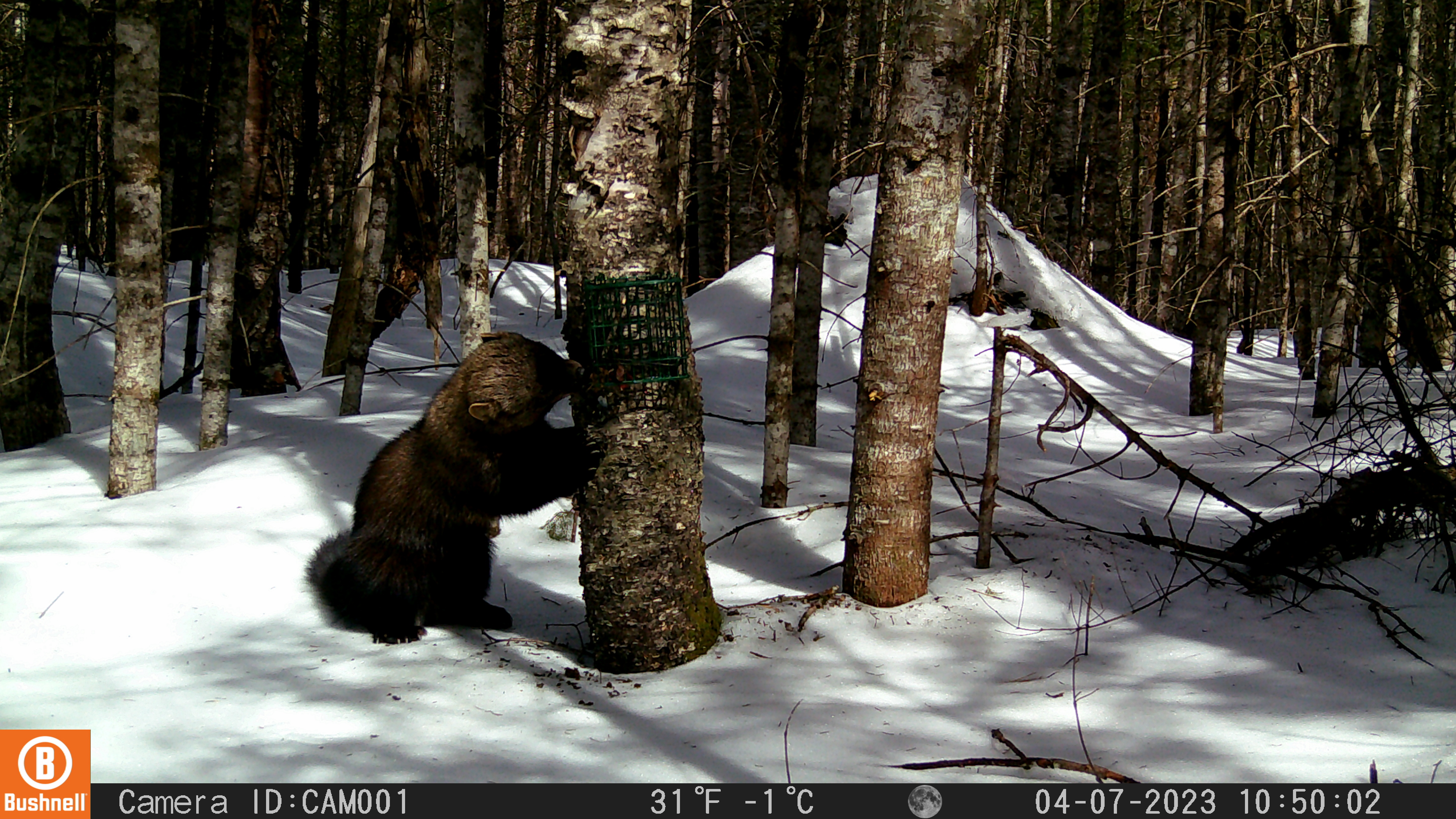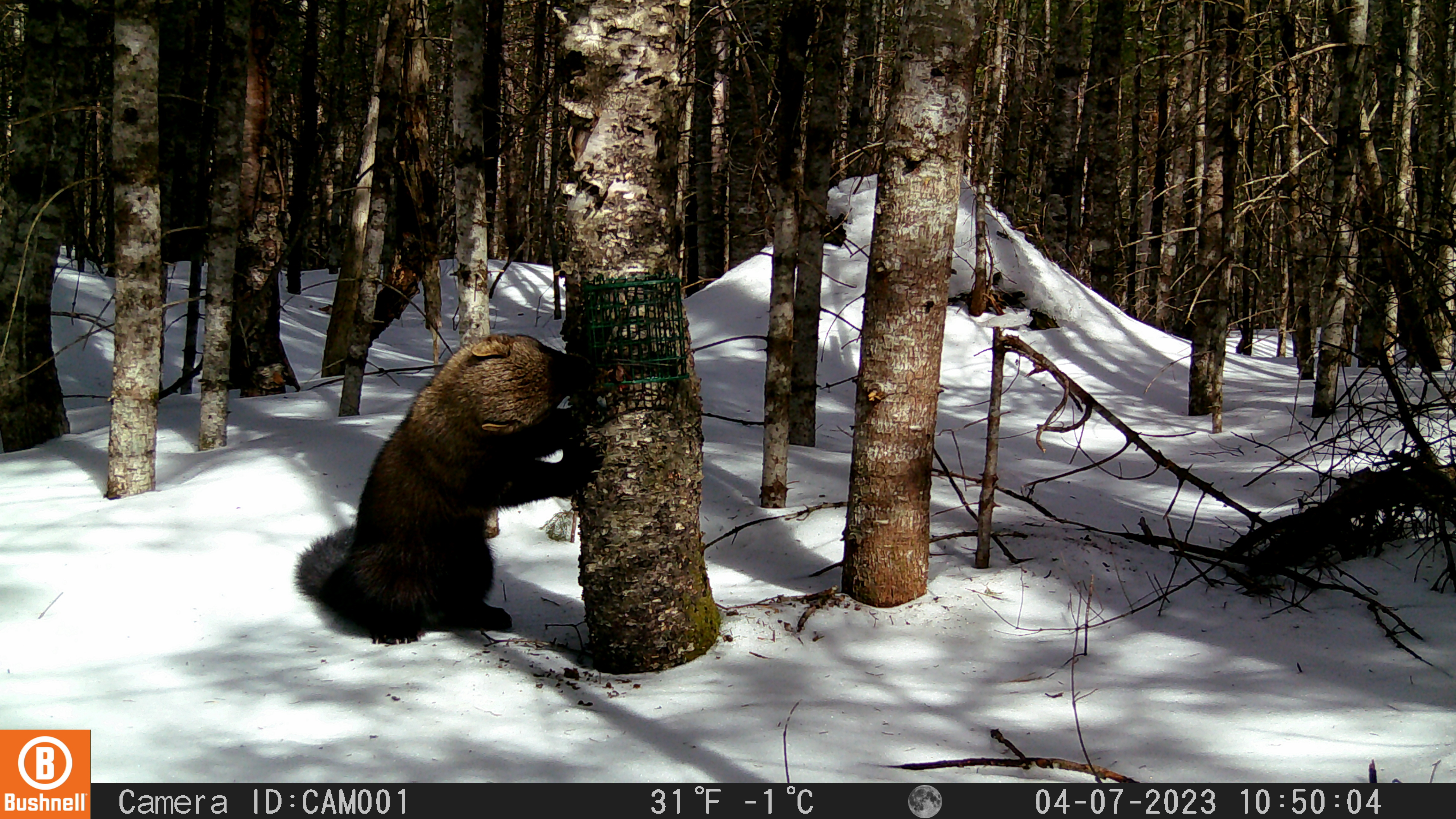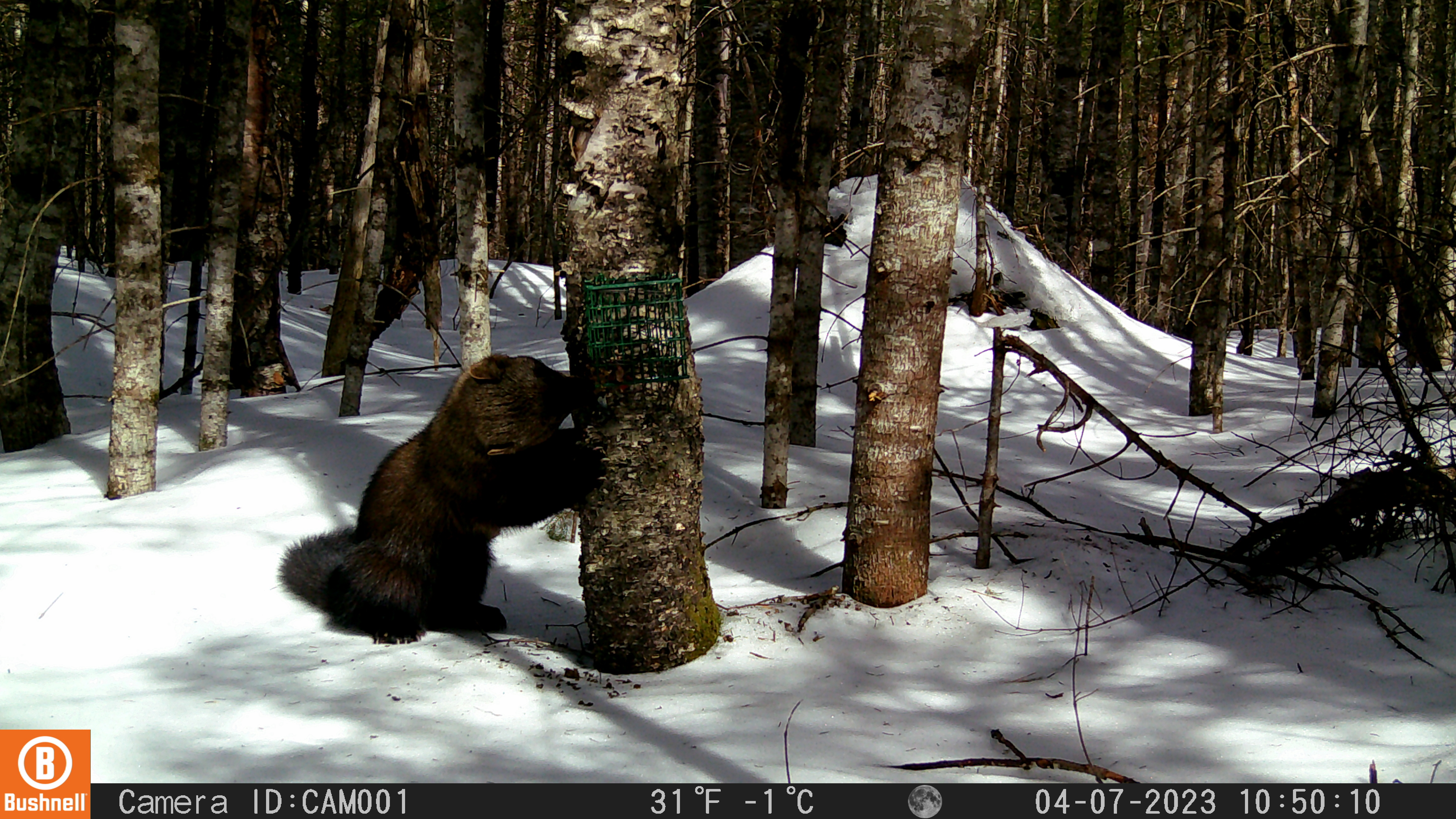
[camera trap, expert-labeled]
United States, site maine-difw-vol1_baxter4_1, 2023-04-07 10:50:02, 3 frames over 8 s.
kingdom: Animalia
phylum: Chordata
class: Mammalia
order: Carnivora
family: Mustelidae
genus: Pekania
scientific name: Pekania pennanti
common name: fisher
Fisher (Pekania pennanti).